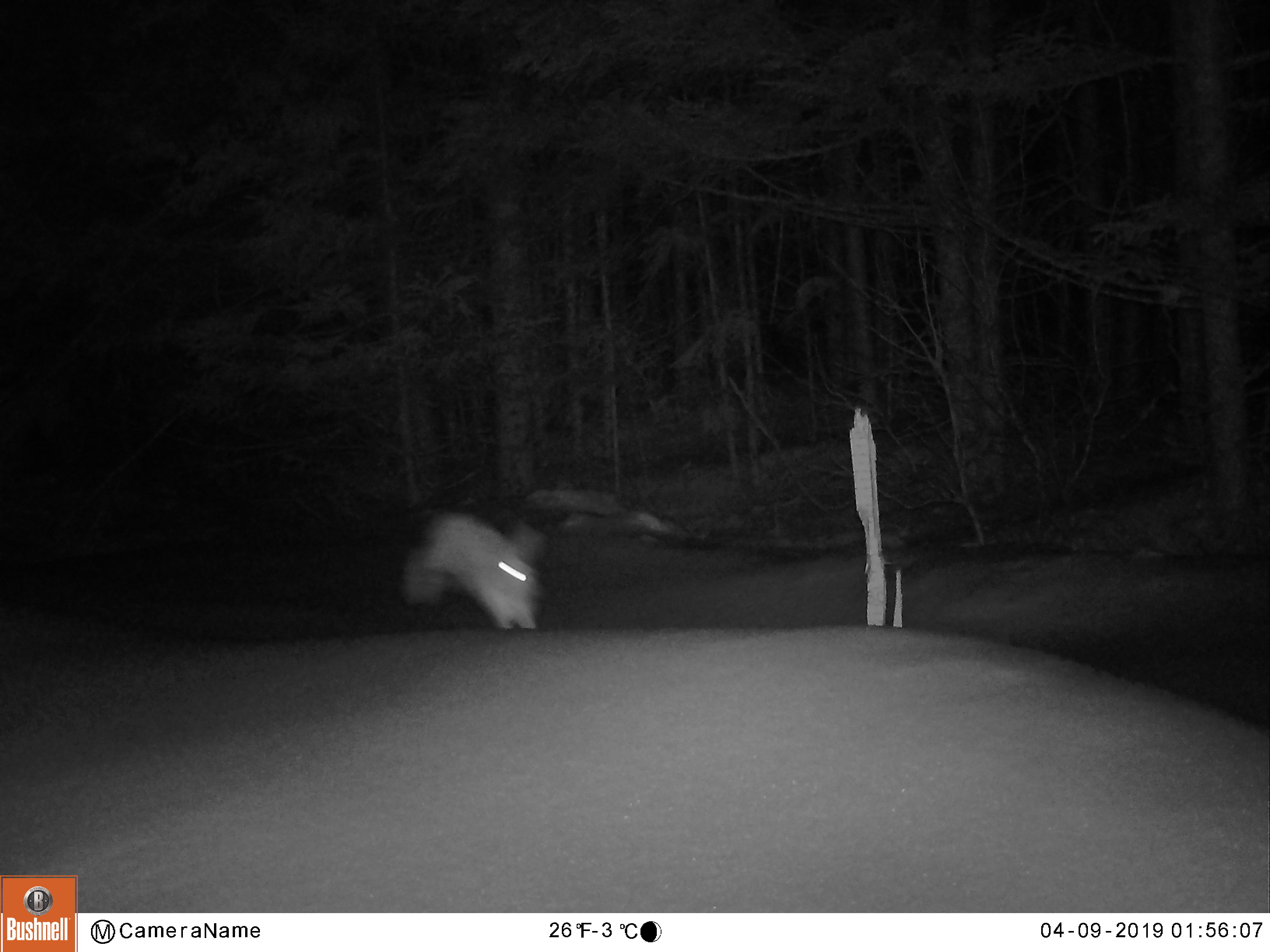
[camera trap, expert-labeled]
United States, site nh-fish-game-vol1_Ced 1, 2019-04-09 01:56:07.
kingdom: Animalia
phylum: Chordata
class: Mammalia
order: Lagomorpha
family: Leporidae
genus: Lepus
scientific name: Lepus americanus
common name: snowshoe hare